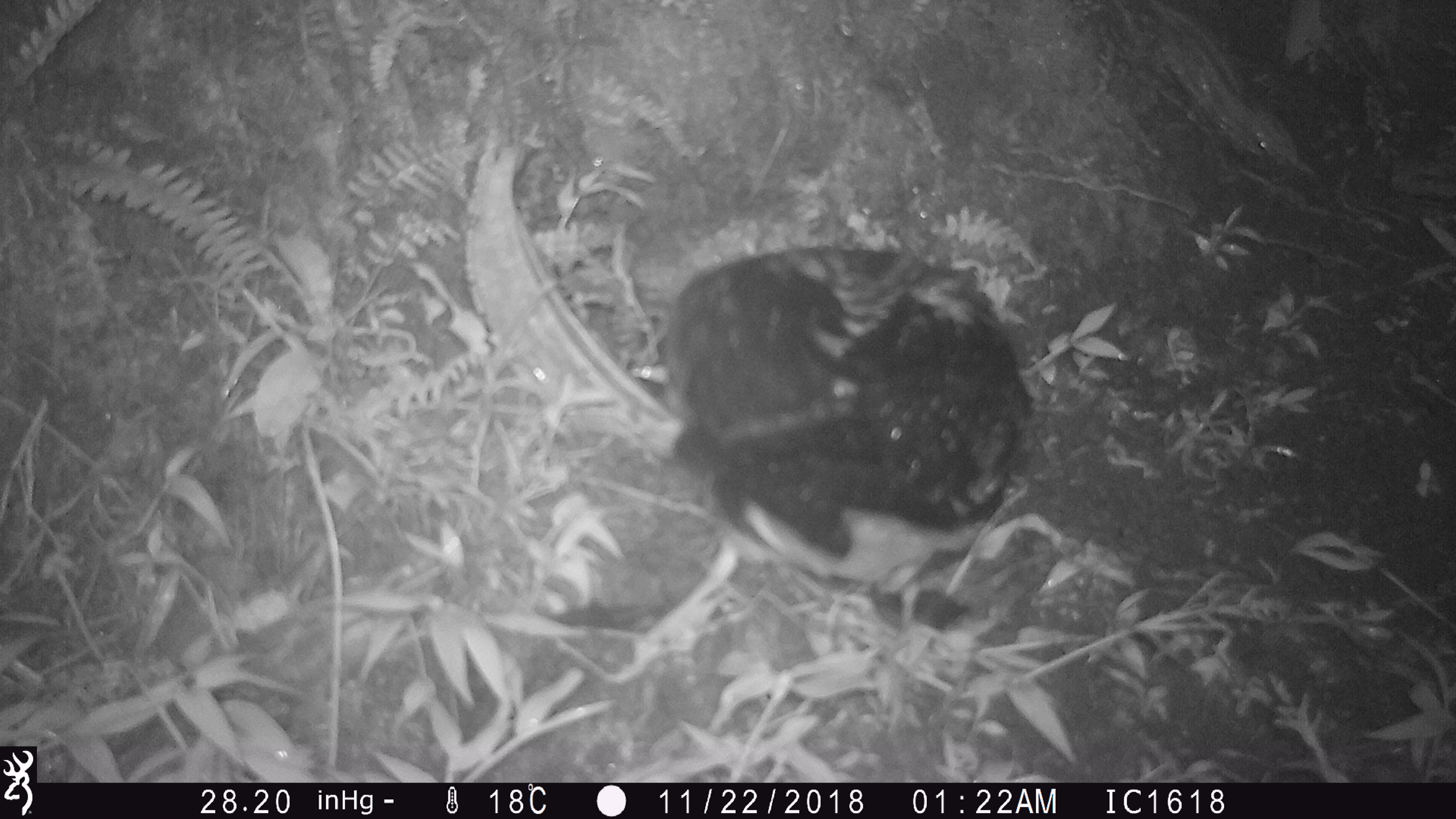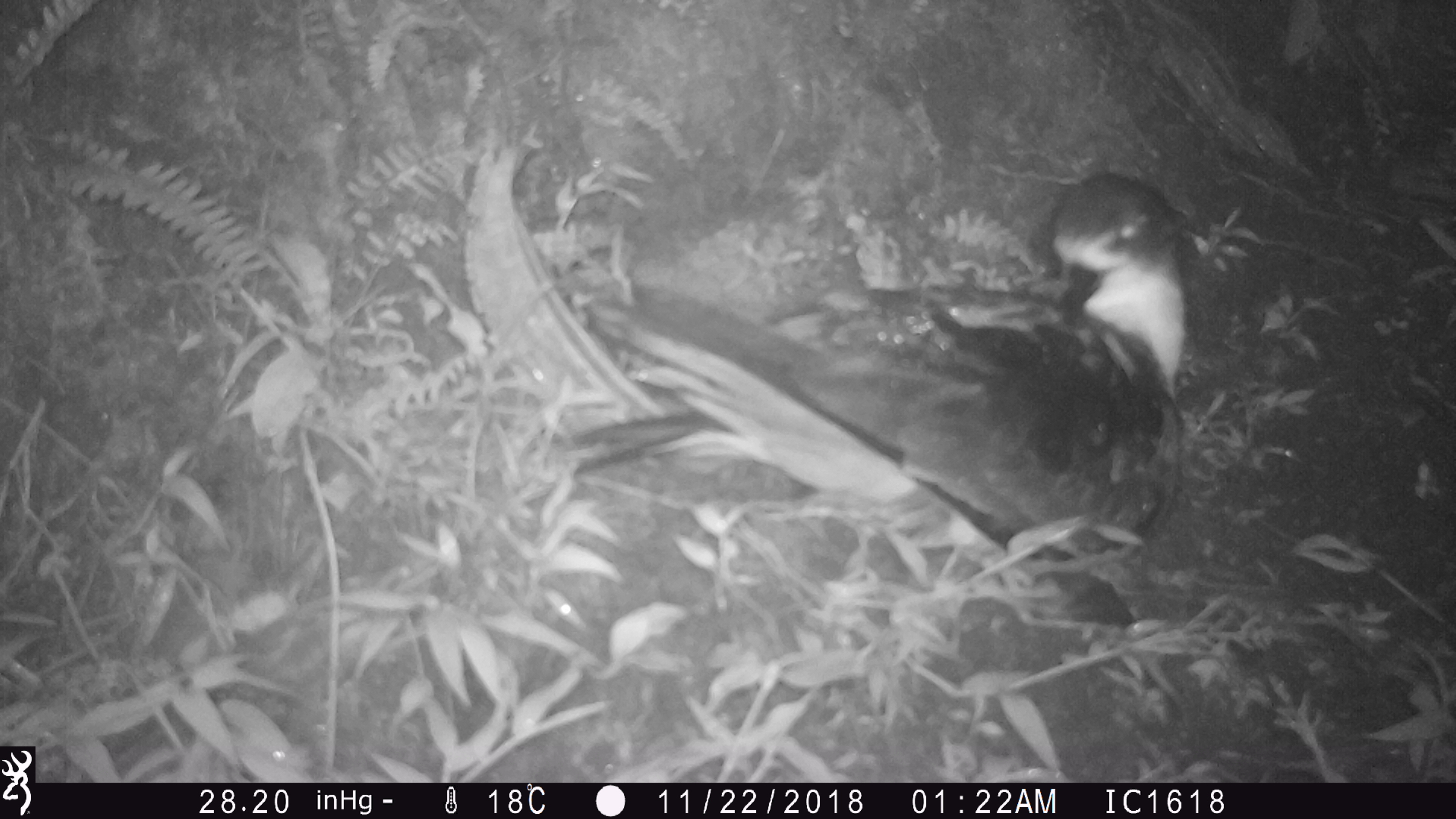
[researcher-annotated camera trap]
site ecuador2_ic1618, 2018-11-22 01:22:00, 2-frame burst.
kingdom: Animalia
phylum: Chordata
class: Aves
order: Procellariiformes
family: Procellariidae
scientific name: Procellariidae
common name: petrel chick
Petrel chick (Procellariidae).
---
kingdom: Animalia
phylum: Chordata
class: Aves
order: Procellariiformes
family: Procellariidae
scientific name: Procellariidae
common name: petrel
Petrel (Procellariidae).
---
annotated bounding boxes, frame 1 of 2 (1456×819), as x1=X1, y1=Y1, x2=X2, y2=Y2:
petrel chick: x1=646, y1=241, x2=1032, y2=627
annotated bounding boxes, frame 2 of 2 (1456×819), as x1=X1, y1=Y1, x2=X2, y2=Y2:
petrel: x1=552, y1=158, x2=1237, y2=636